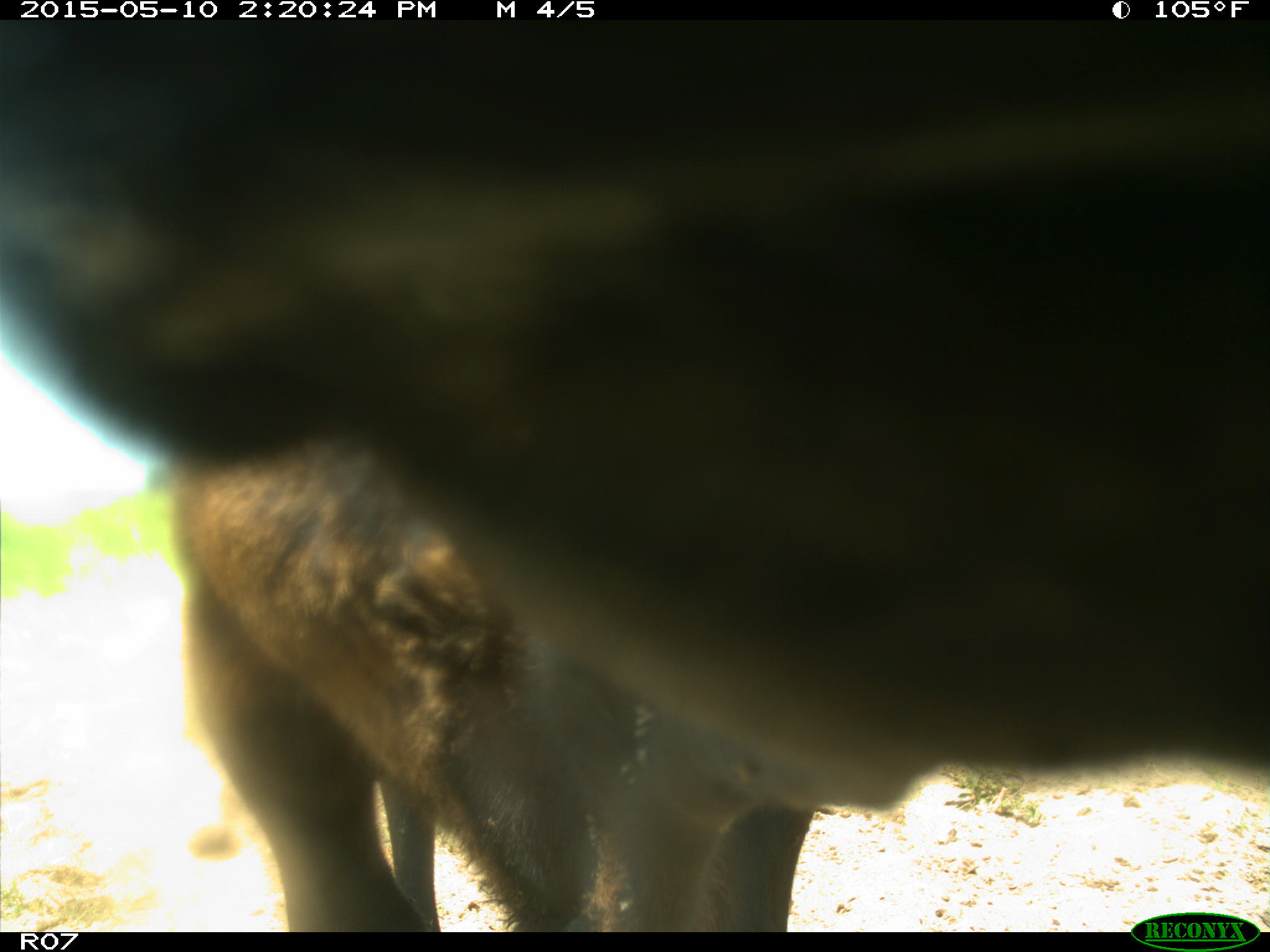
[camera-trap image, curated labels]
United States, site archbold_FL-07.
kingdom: Animalia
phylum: Chordata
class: Mammalia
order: Artiodactyla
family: Bovidae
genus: Bos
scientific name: Bos taurus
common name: domestic cow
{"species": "Bos taurus (domestic cow)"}